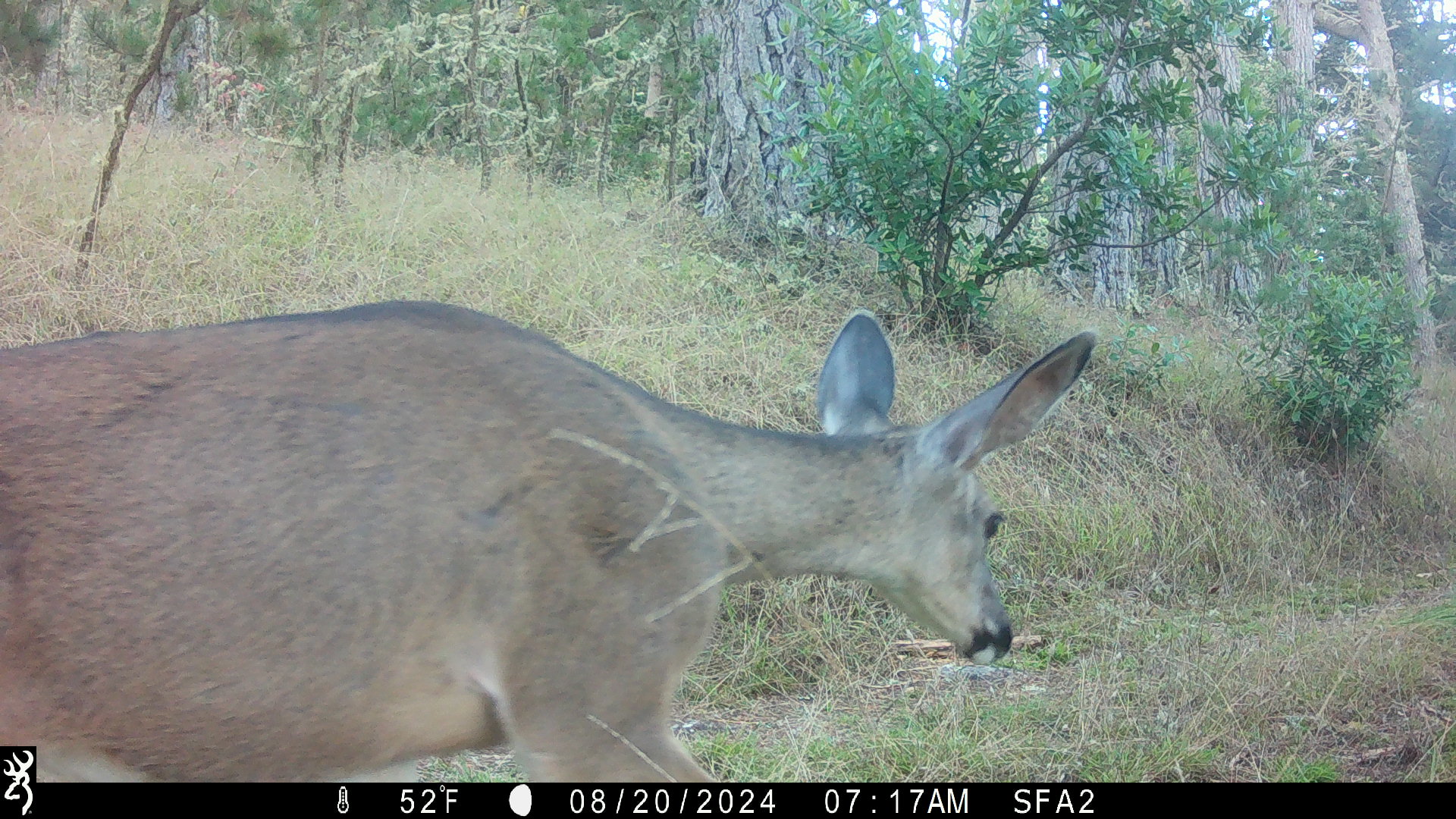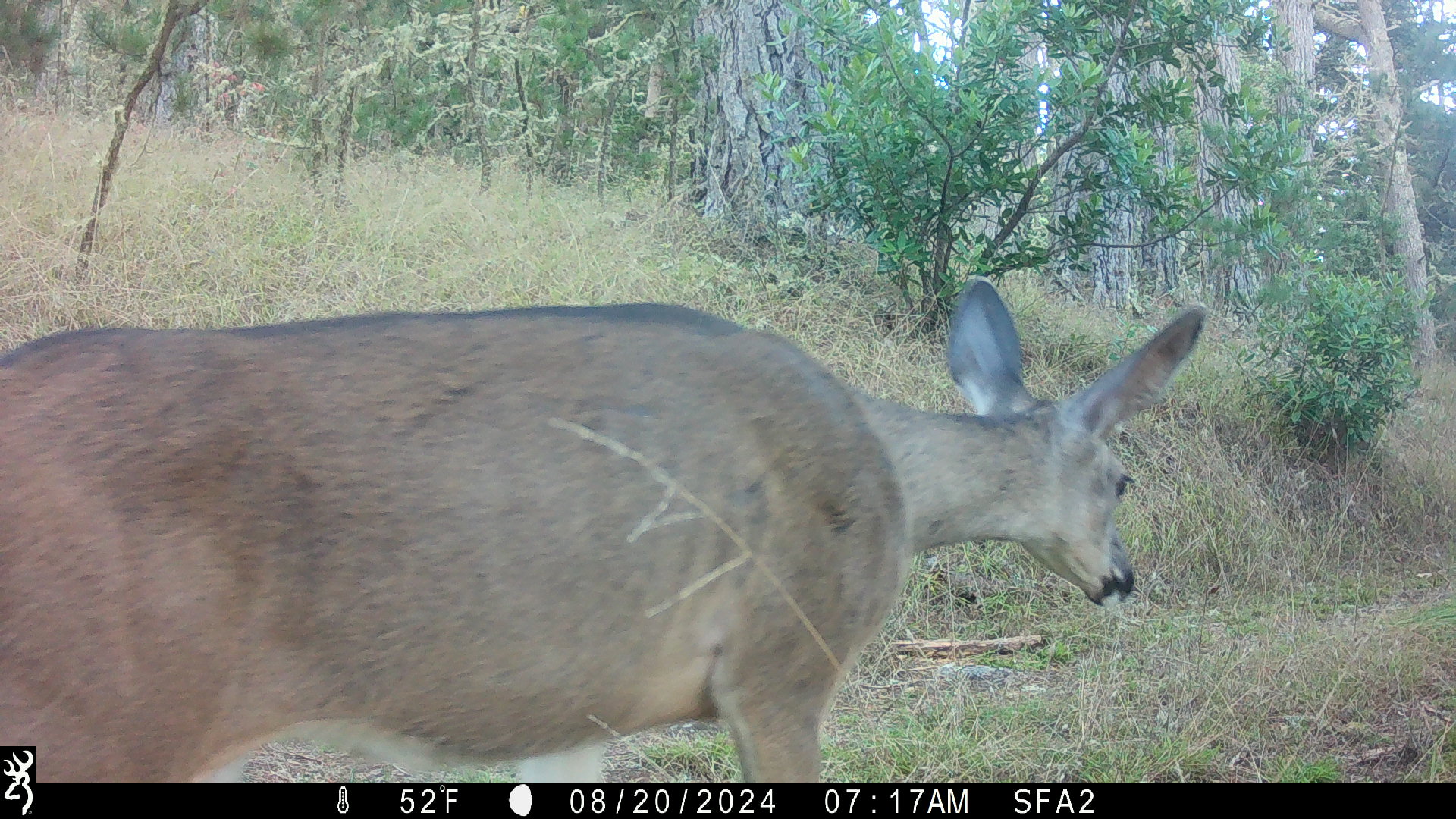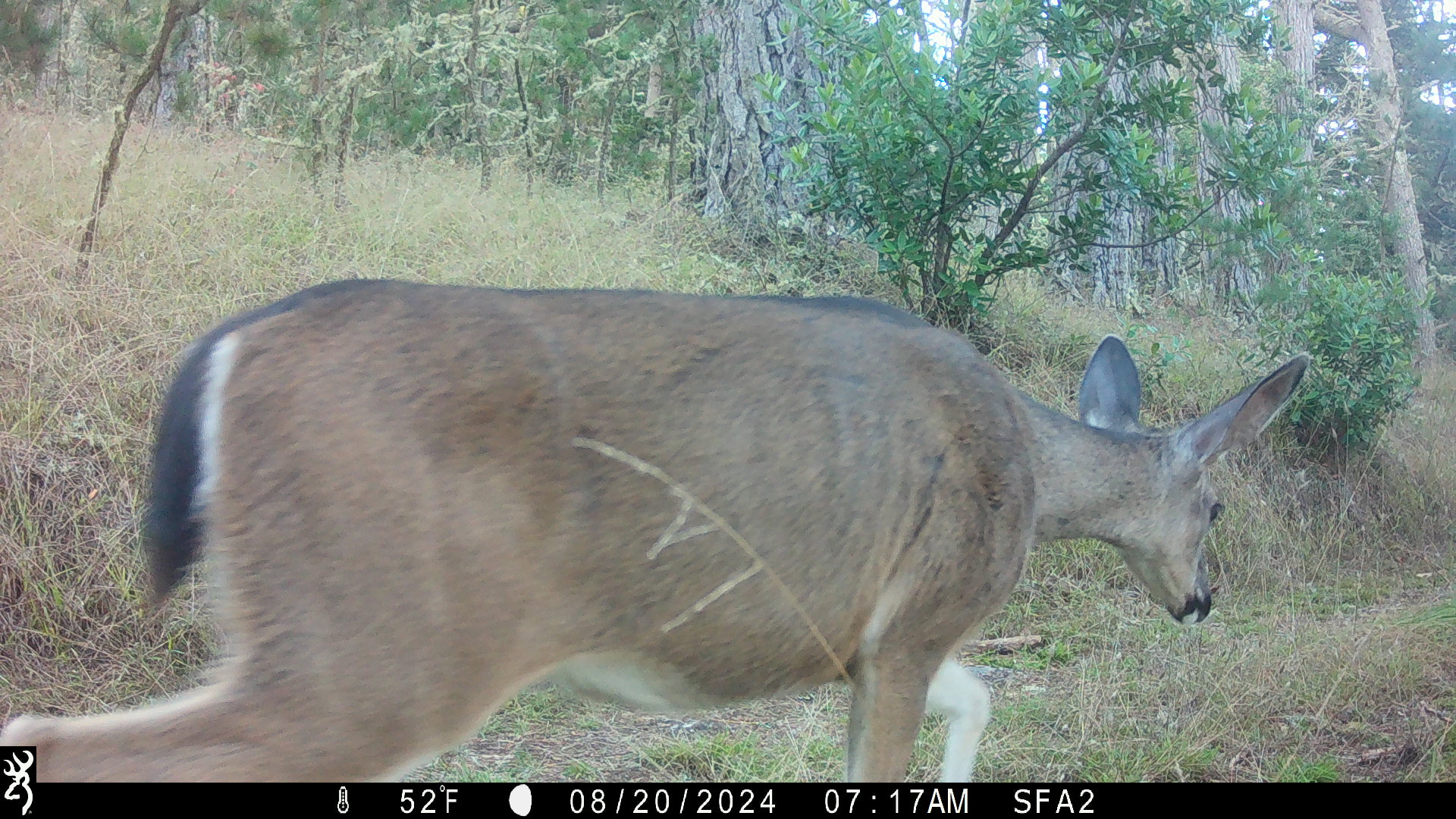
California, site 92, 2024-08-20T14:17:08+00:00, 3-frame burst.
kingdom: Animalia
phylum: Chordata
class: Mammalia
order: Artiodactyla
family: Cervidae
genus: Odocoileus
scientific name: Odocoileus hemionus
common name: mule deer